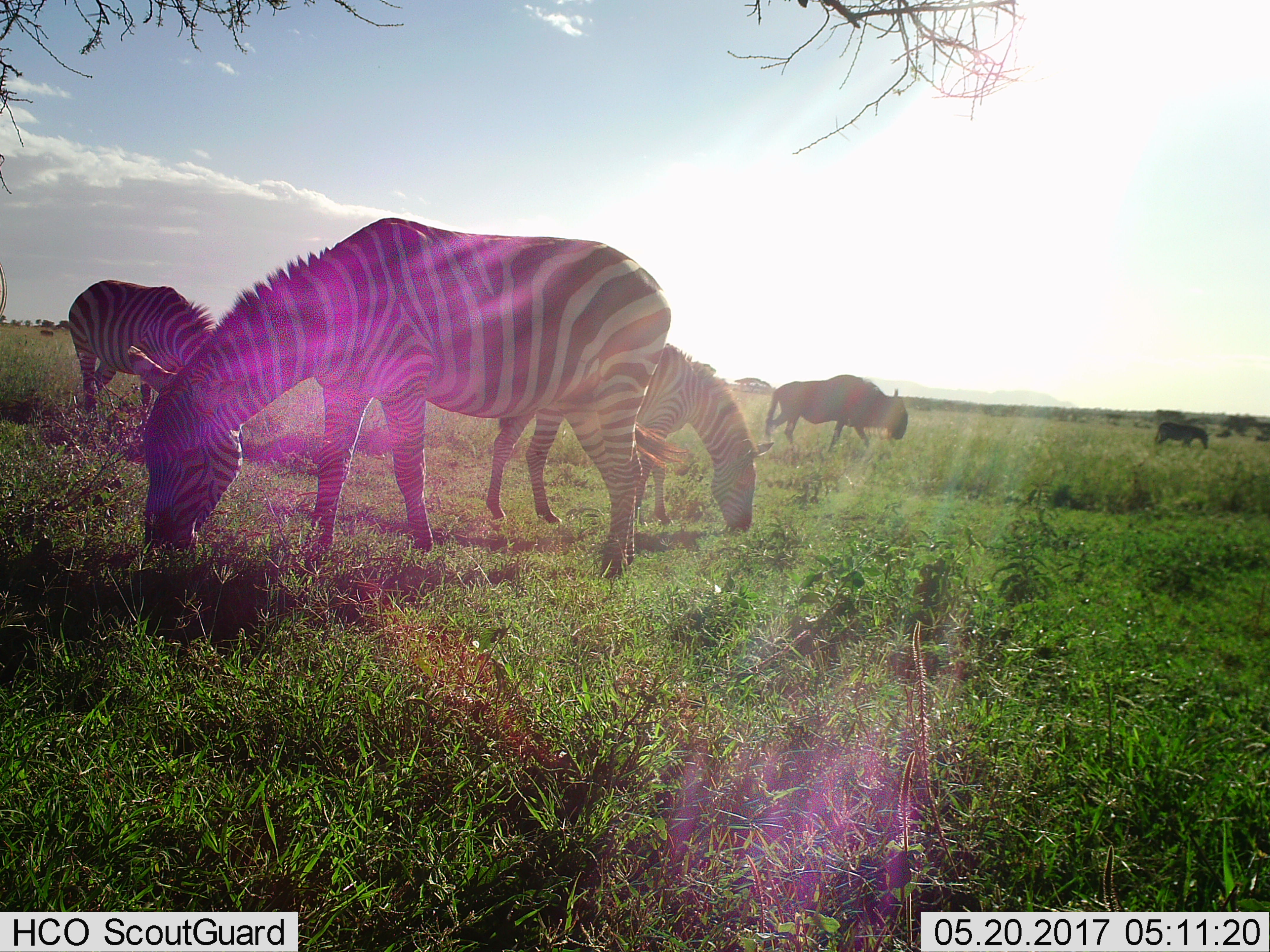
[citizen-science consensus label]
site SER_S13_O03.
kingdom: Animalia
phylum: Chordata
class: Mammalia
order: Perissodactyla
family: Equidae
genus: Equus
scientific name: Equus quagga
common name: plains zebra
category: zebraplains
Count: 4.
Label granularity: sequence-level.